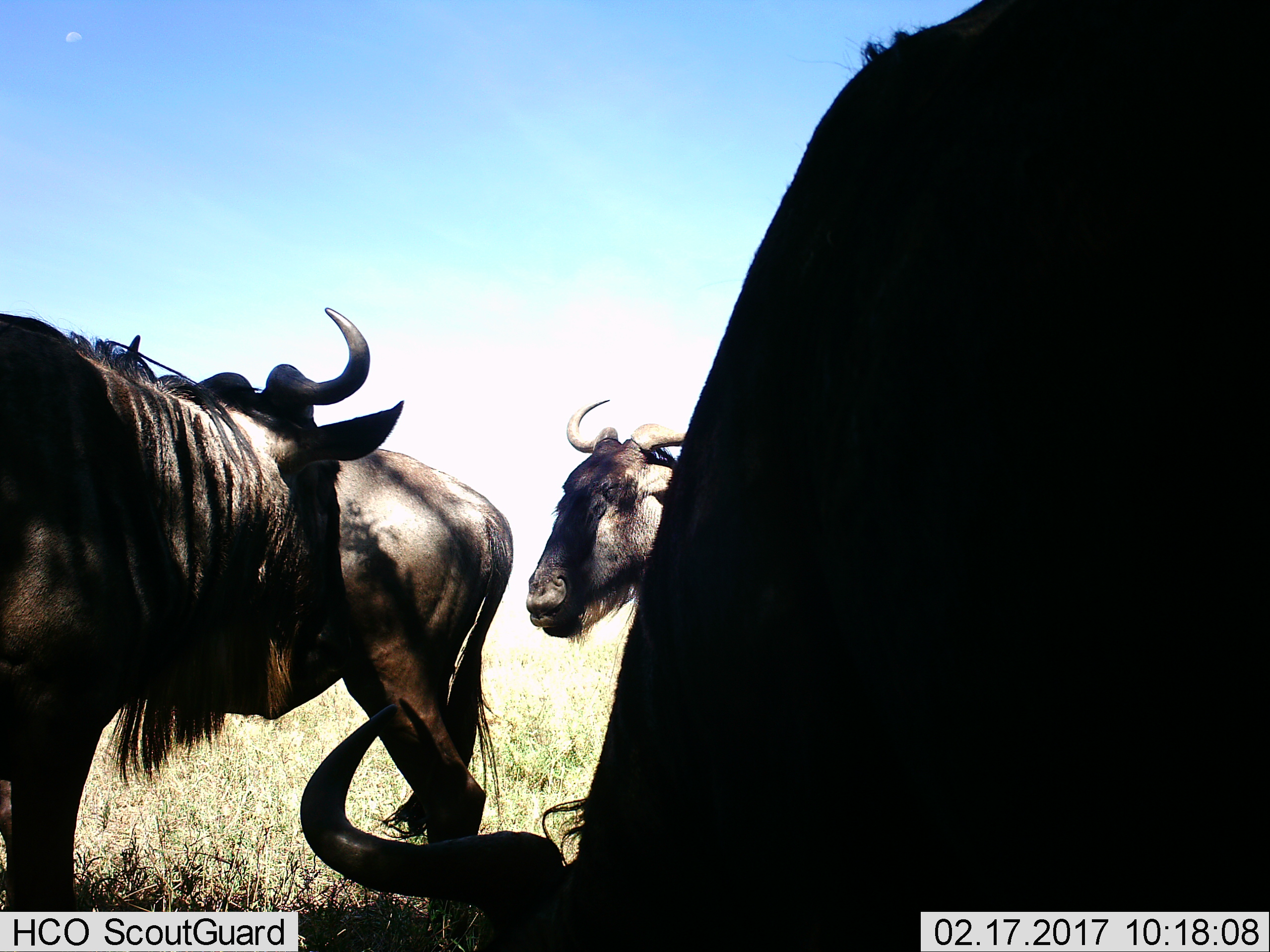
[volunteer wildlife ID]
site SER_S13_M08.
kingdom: Animalia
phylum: Chordata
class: Mammalia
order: Artiodactyla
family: Bovidae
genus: Connochaetes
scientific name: Connochaetes taurinus taurinus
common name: blue wildebeest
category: wildebeestblue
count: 4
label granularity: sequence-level